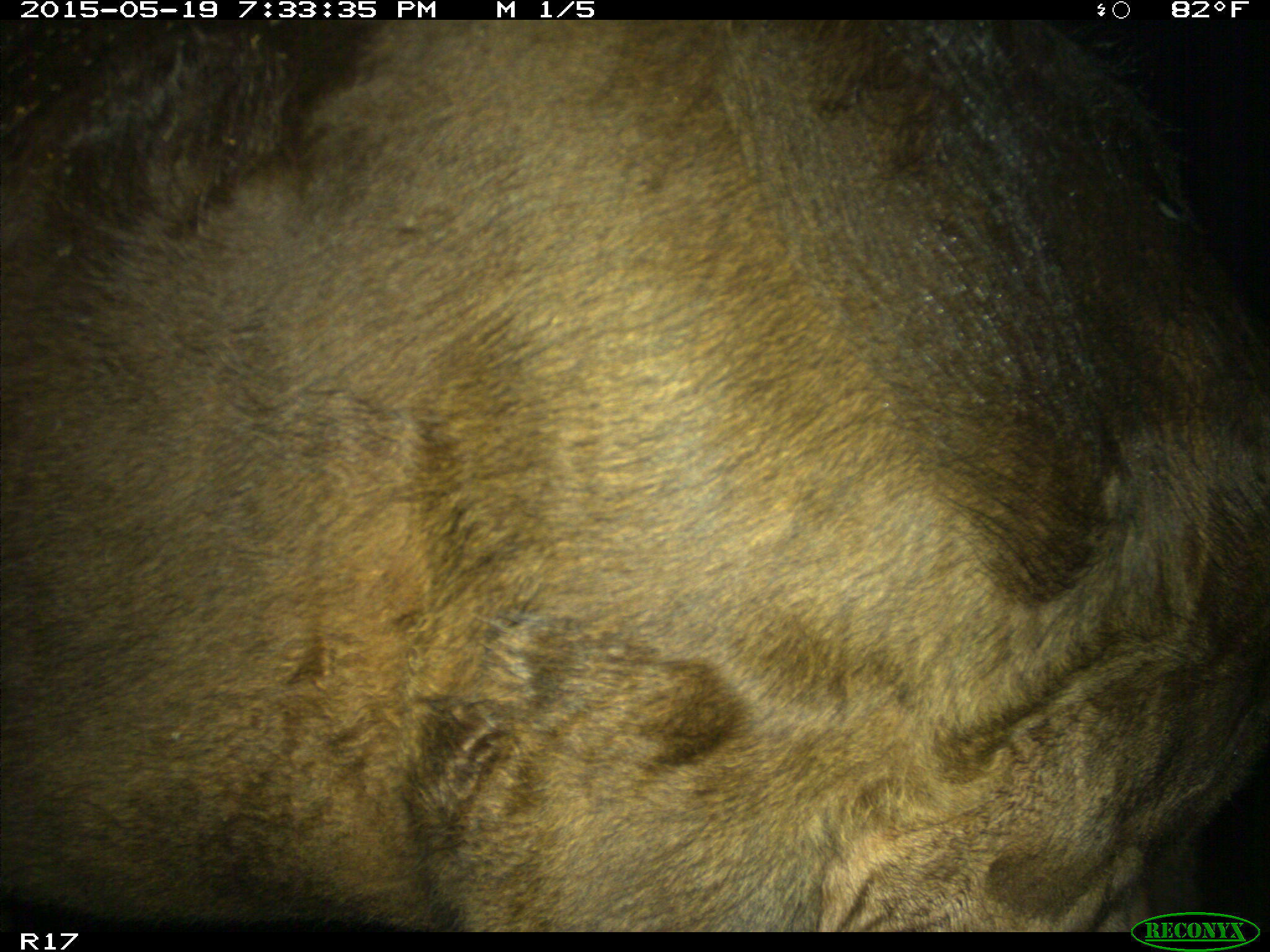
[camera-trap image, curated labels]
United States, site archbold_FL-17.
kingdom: Animalia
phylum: Chordata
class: Mammalia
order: Artiodactyla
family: Bovidae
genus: Bos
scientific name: Bos taurus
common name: domestic cow